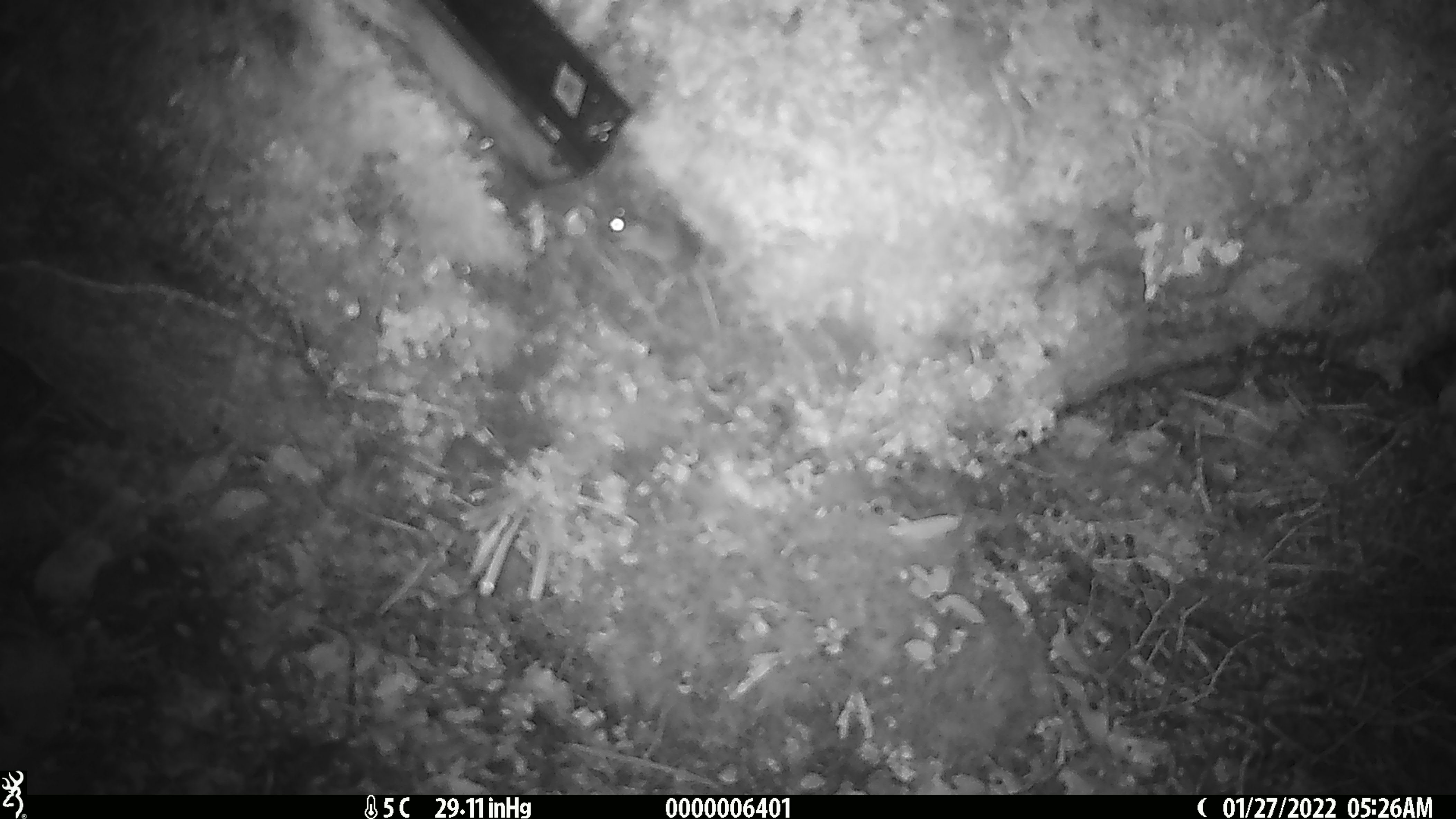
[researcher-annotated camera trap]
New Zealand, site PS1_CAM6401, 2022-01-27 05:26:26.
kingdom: Animalia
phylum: Chordata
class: Mammalia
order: Rodentia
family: Muridae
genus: Mus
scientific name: Mus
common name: mouse